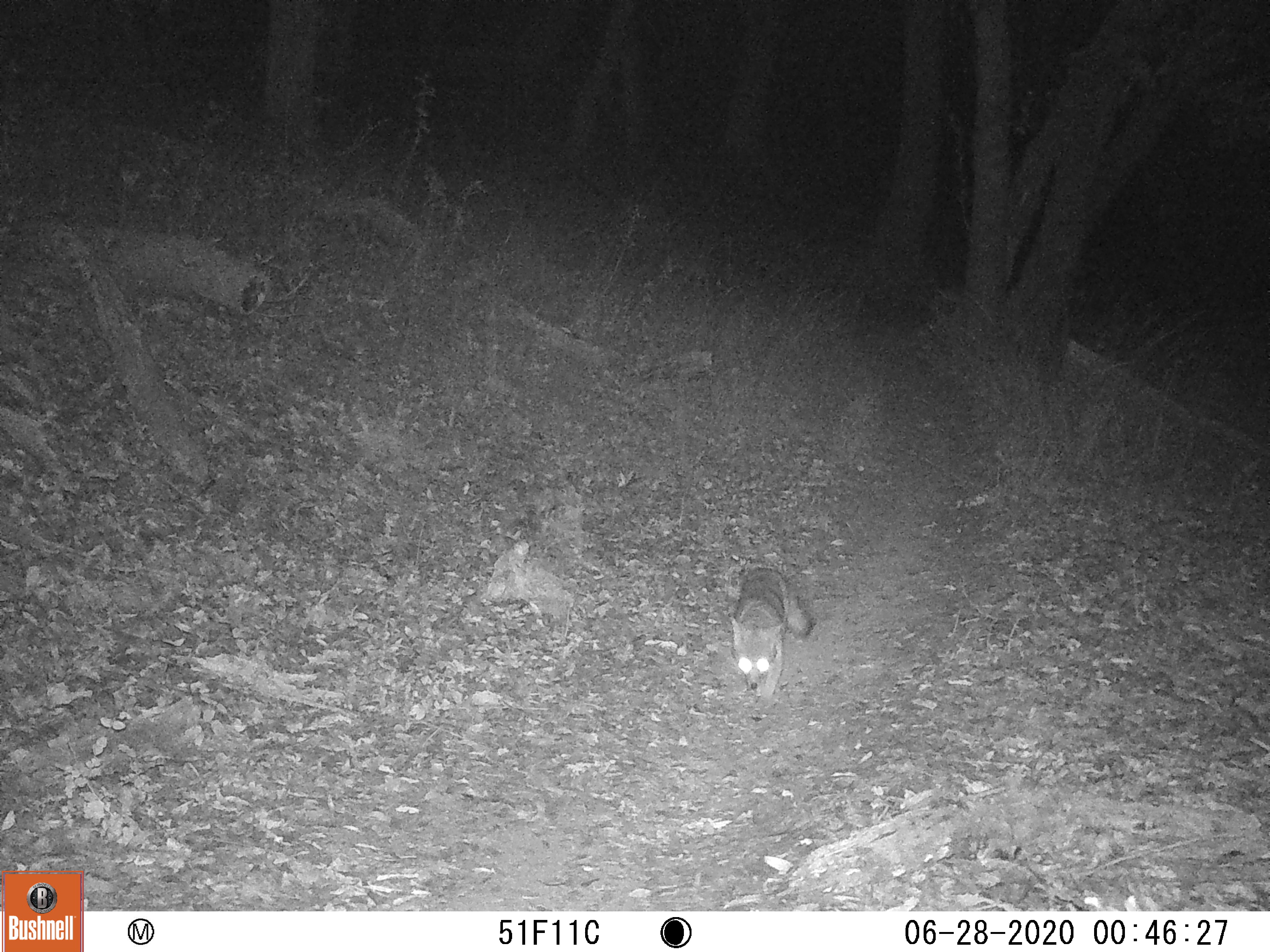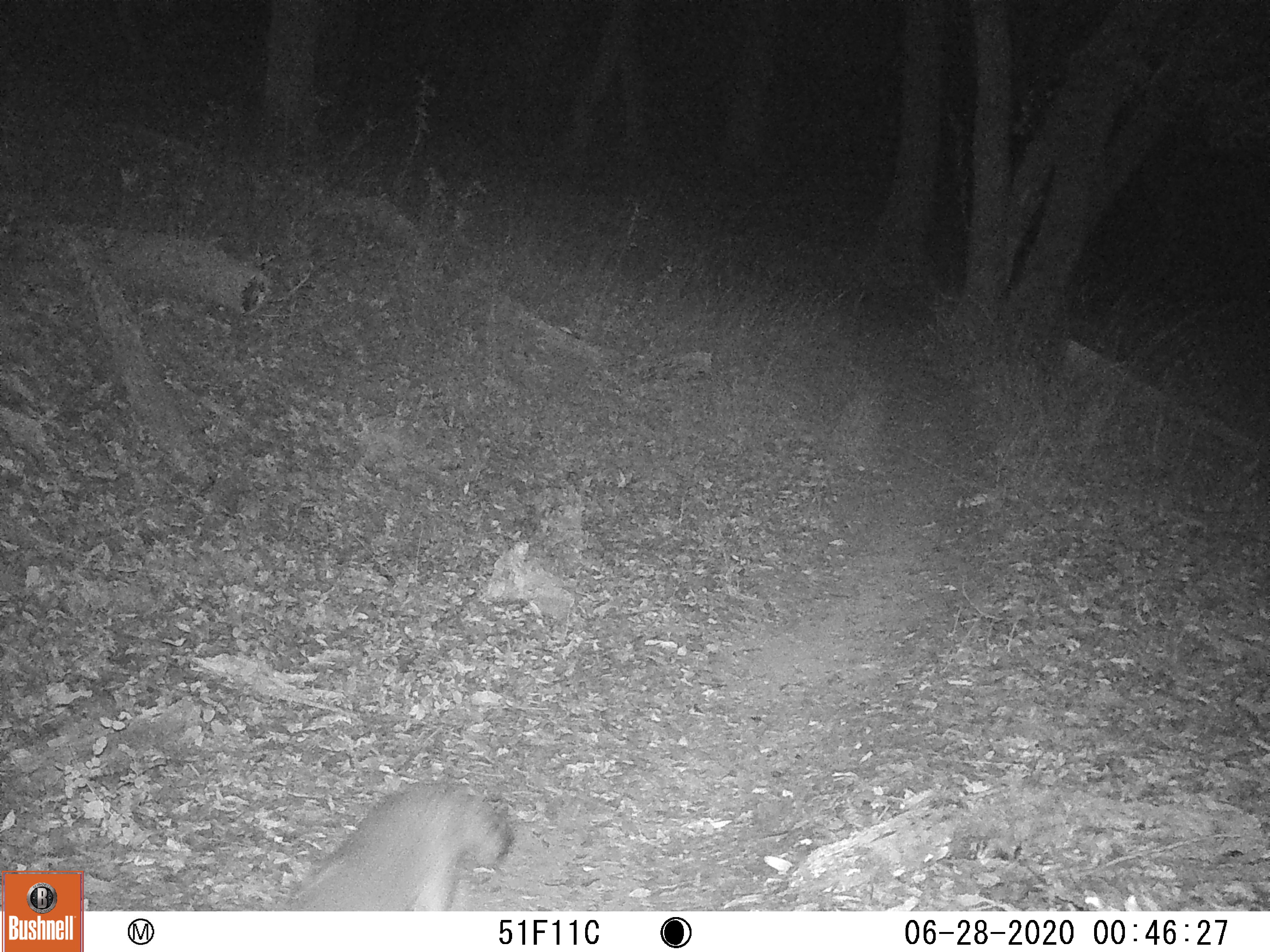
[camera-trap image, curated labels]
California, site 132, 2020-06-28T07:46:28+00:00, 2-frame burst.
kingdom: Animalia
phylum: Chordata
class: Mammalia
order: Carnivora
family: Canidae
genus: Urocyon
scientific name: Urocyon cinereoargenteus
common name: gray fox